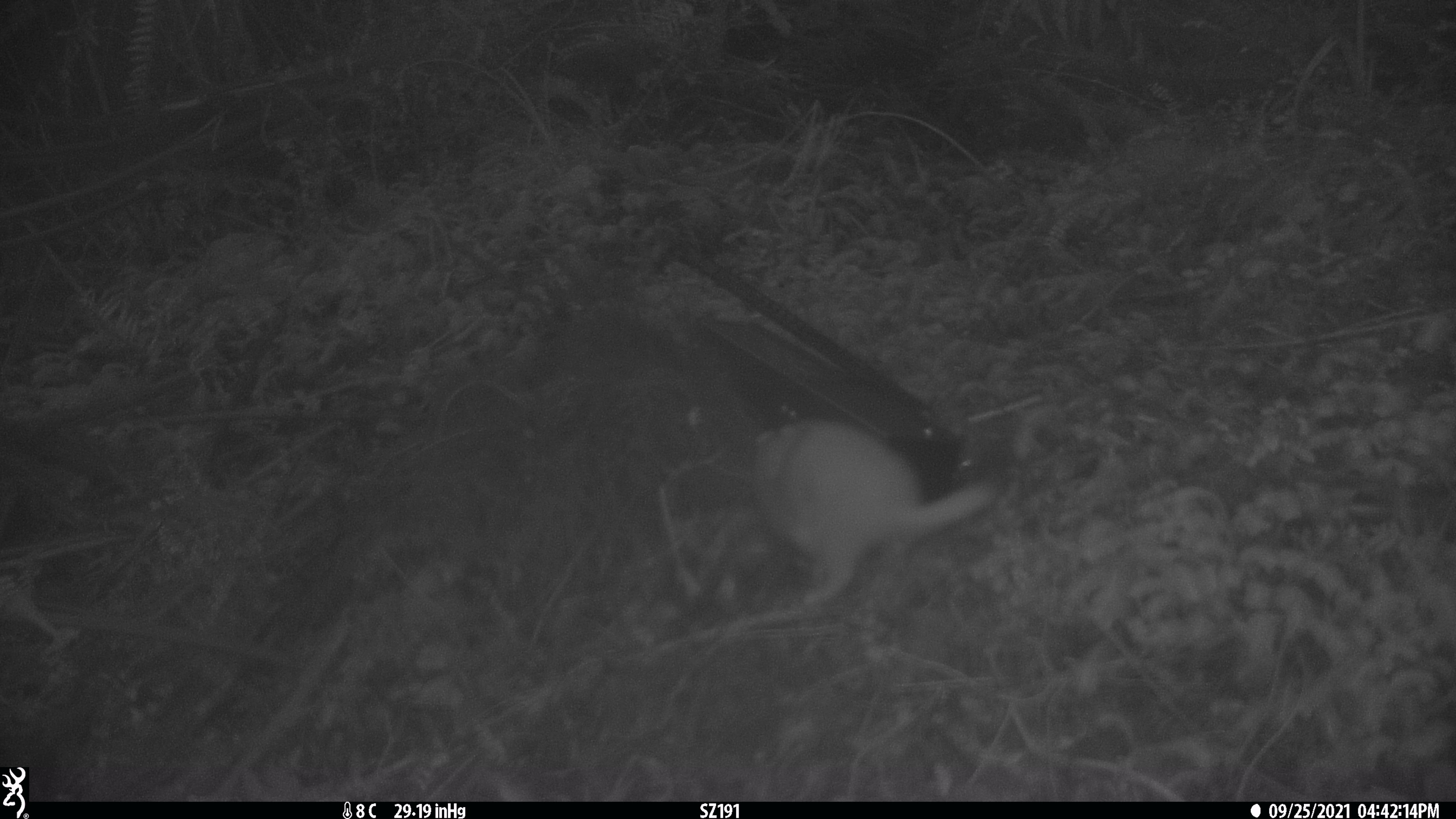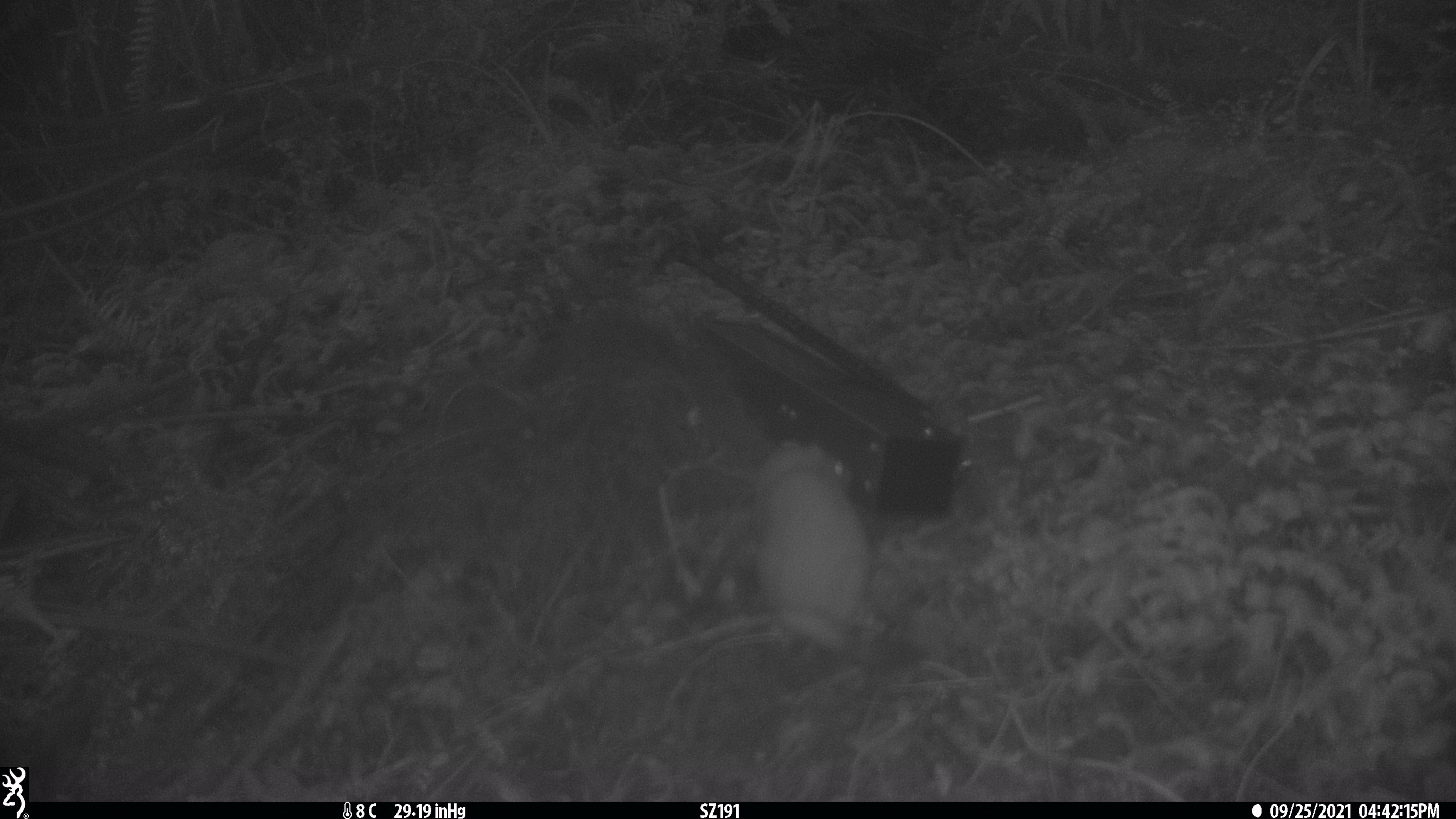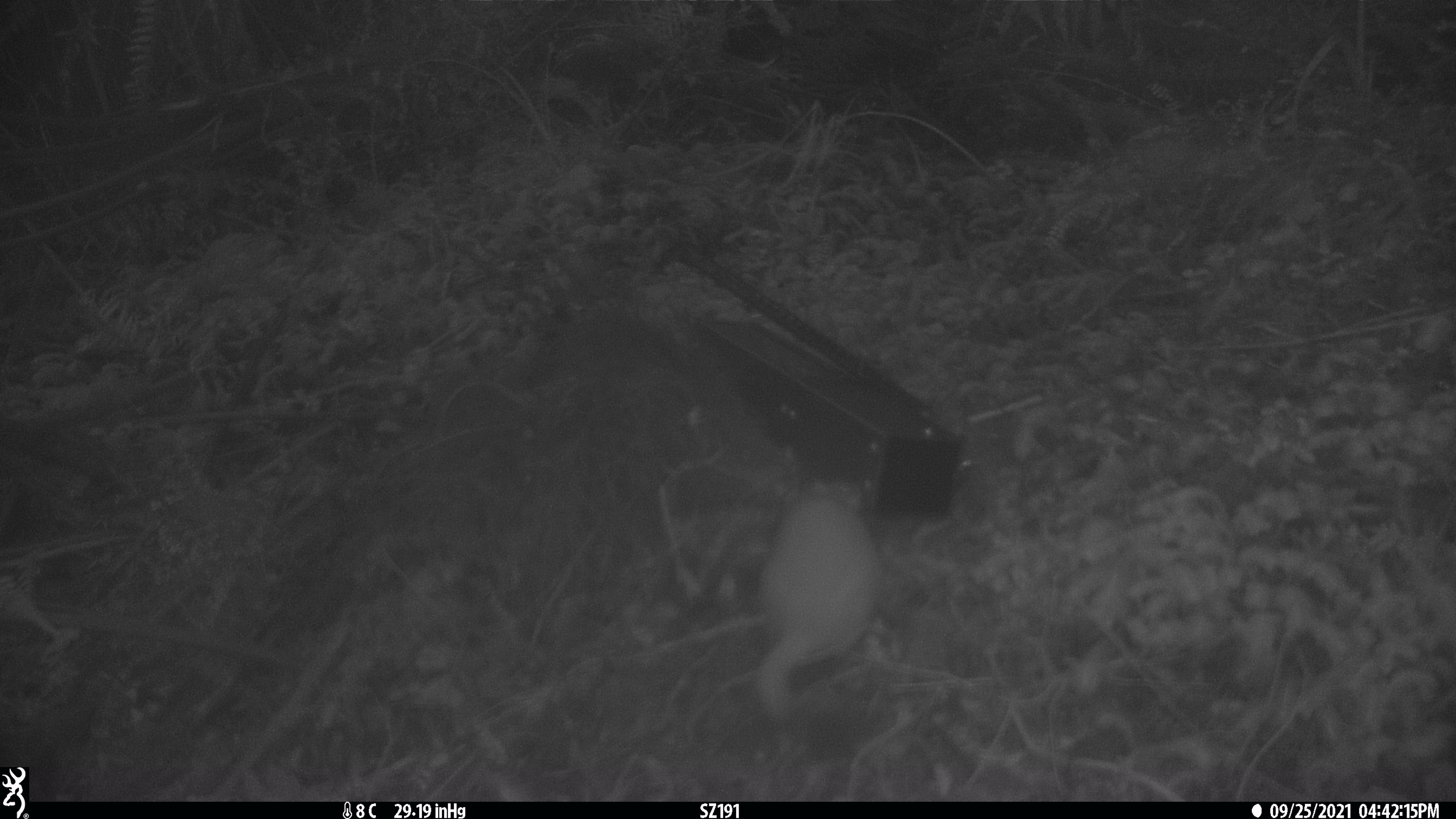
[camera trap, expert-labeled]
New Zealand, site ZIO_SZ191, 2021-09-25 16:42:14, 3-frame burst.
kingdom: Animalia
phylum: Chordata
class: Mammalia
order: Carnivora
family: Mustelidae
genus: Mustela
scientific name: Mustela erminea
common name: stoat